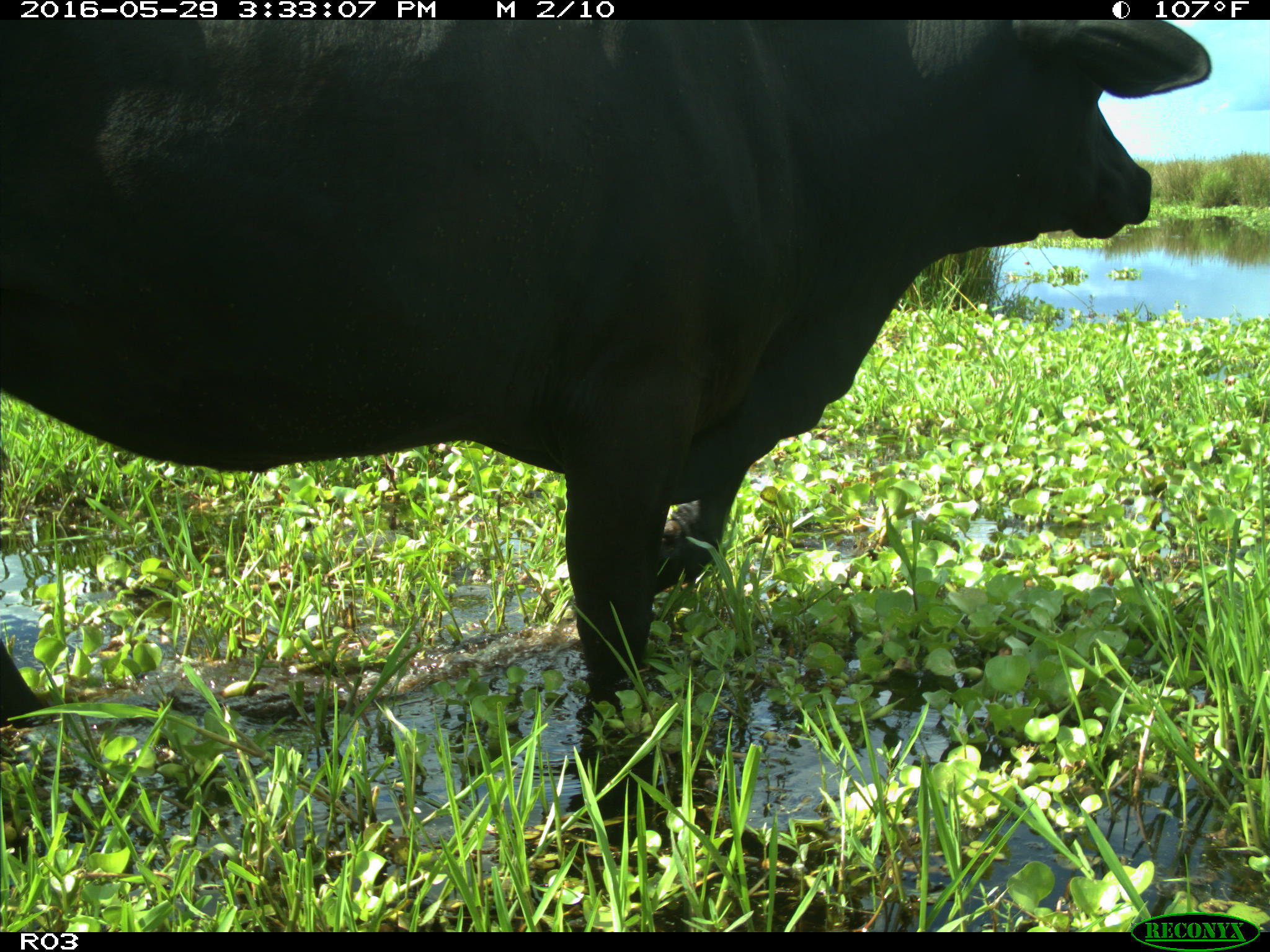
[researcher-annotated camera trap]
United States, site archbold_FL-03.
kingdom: Animalia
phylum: Chordata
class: Mammalia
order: Artiodactyla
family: Bovidae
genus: Bos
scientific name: Bos taurus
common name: domestic cow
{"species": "Bos taurus (domestic cow)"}